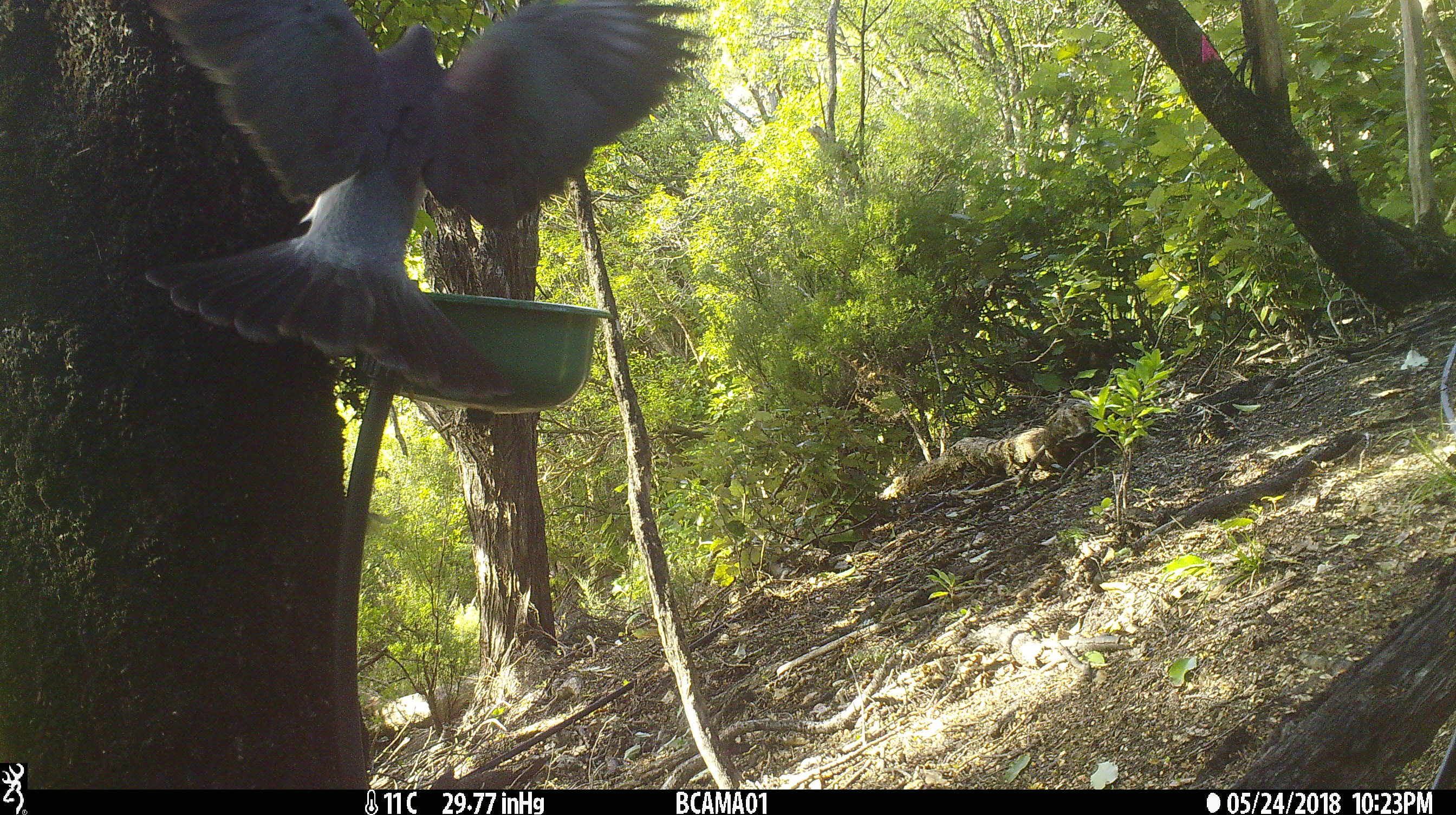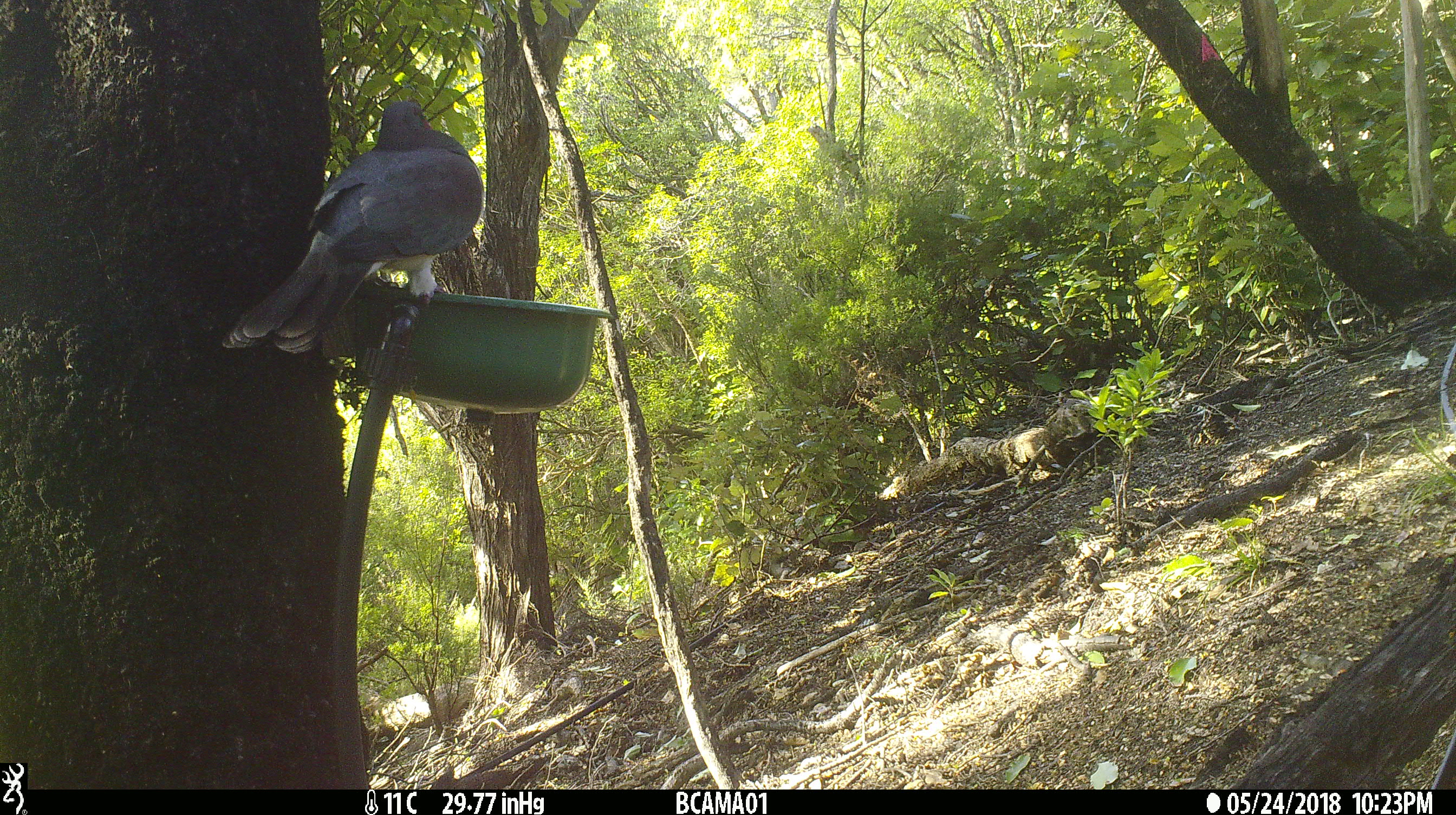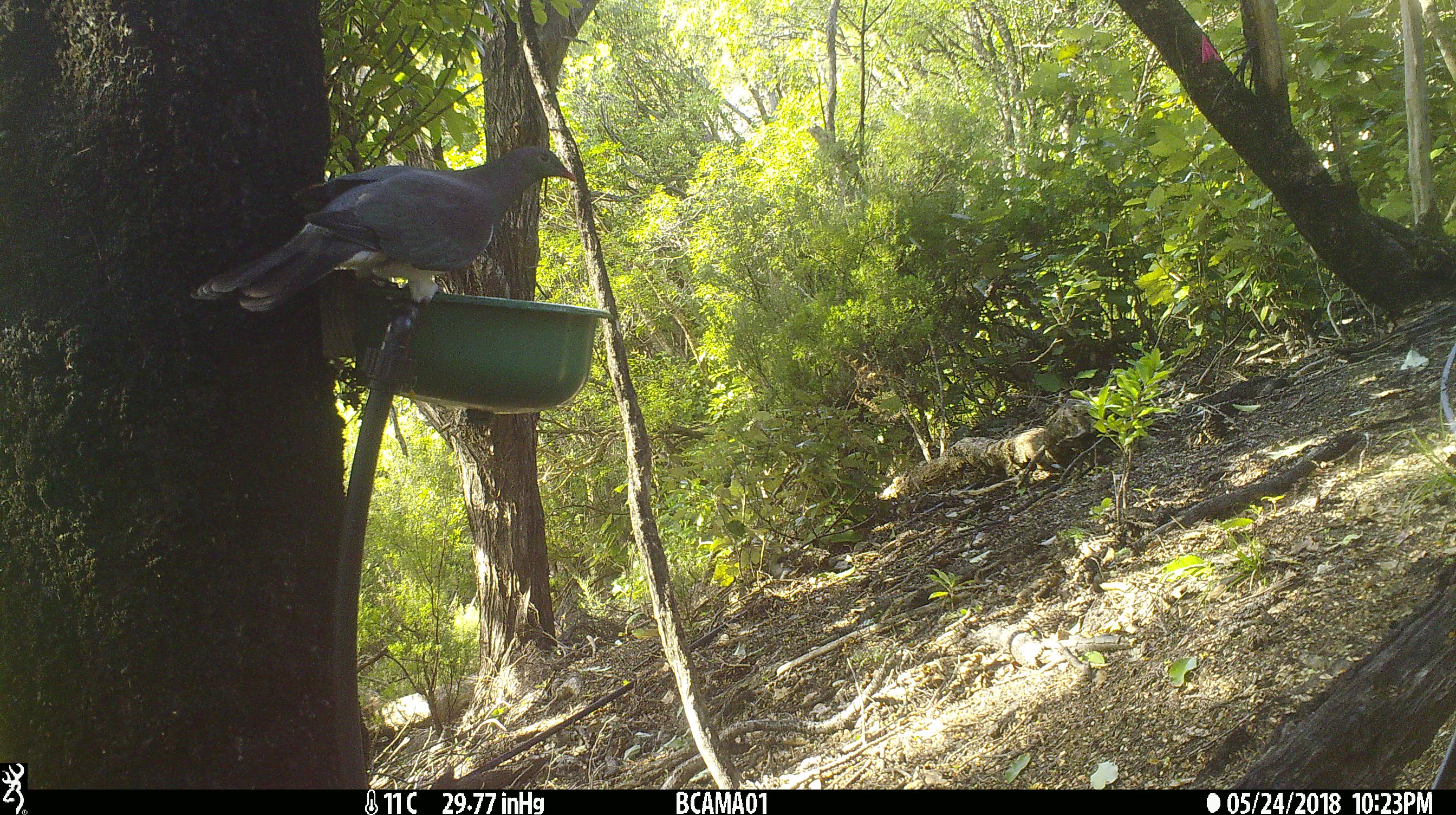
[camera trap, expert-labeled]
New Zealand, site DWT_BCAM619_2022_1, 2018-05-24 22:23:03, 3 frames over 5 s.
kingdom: Animalia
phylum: Chordata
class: Aves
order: Columbiformes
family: Columbidae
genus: Hemiphaga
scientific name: Hemiphaga novaeseelandiae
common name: new zealand pigeon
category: kereru